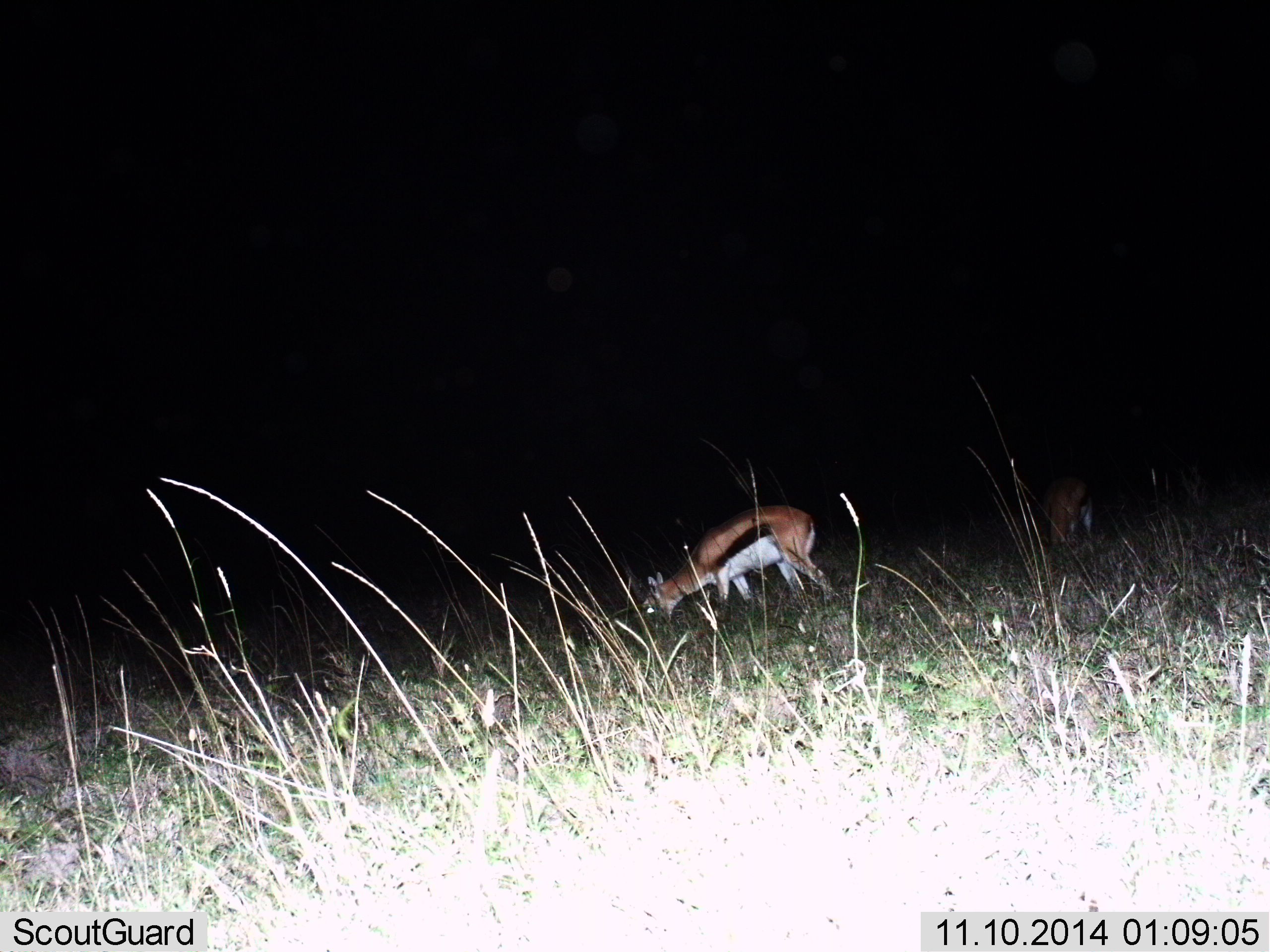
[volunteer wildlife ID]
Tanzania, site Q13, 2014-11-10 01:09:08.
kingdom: Animalia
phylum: Chordata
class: Mammalia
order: Artiodactyla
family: Bovidae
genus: Eudorcas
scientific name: Eudorcas thomsonii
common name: thomson's gazelle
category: gazellethomsons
Gazellethomsons (thomson's gazelle) (Eudorcas thomsonii), count 2. Behavior (volunteer vote fractions): standing 20%, resting 0%, moving 0%, interacting 0%. Young present (vote fraction): 0%. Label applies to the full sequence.